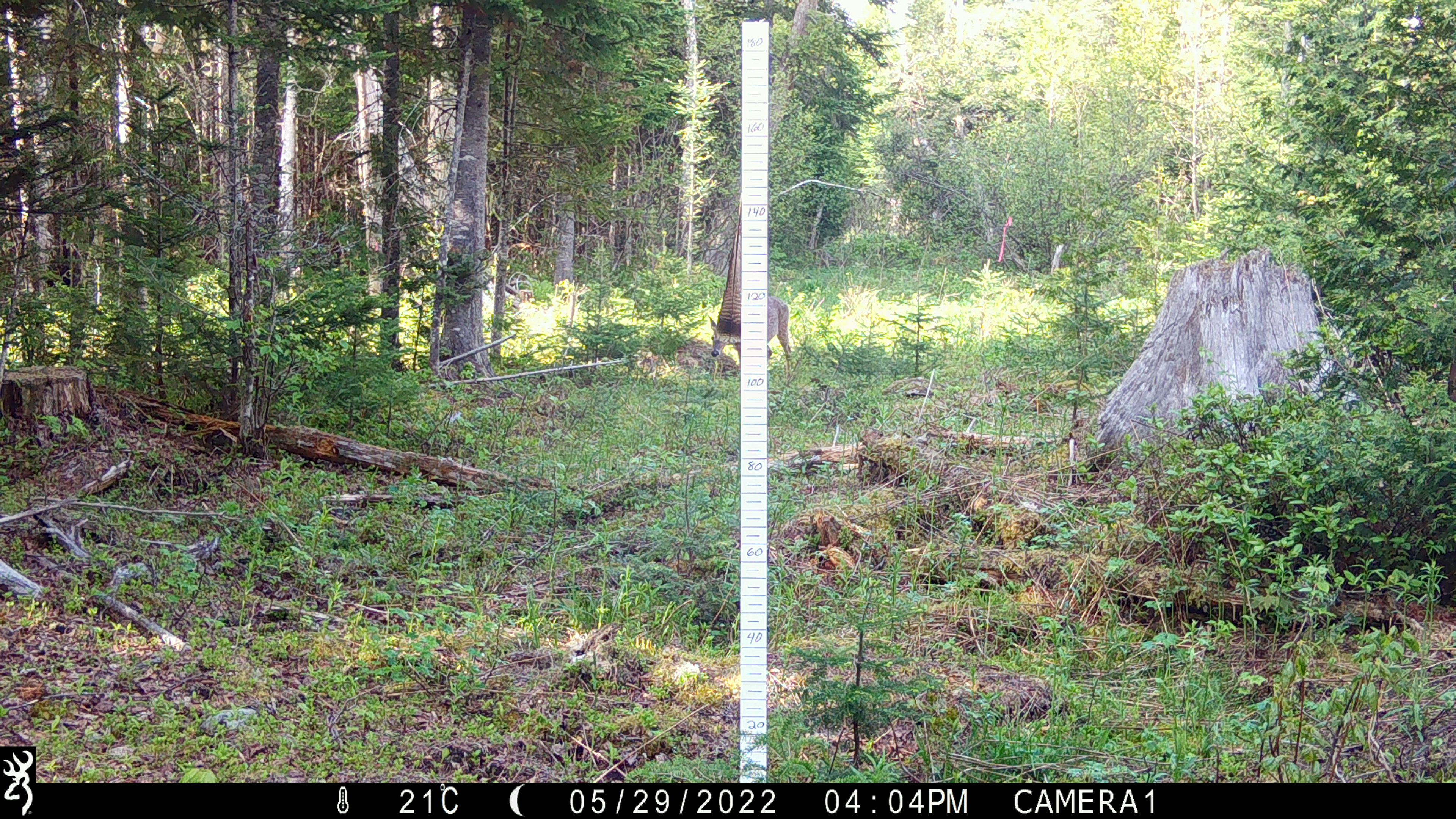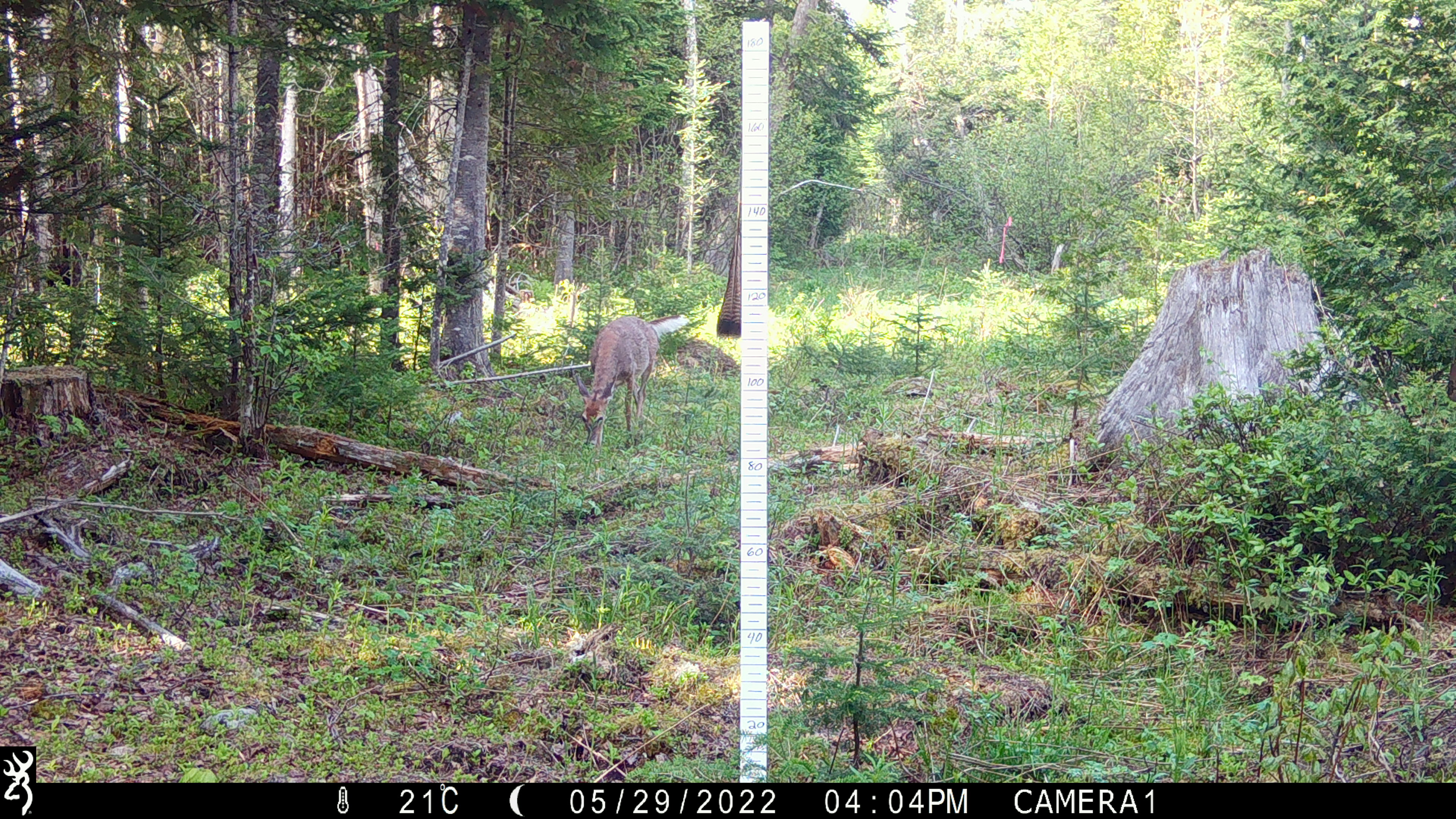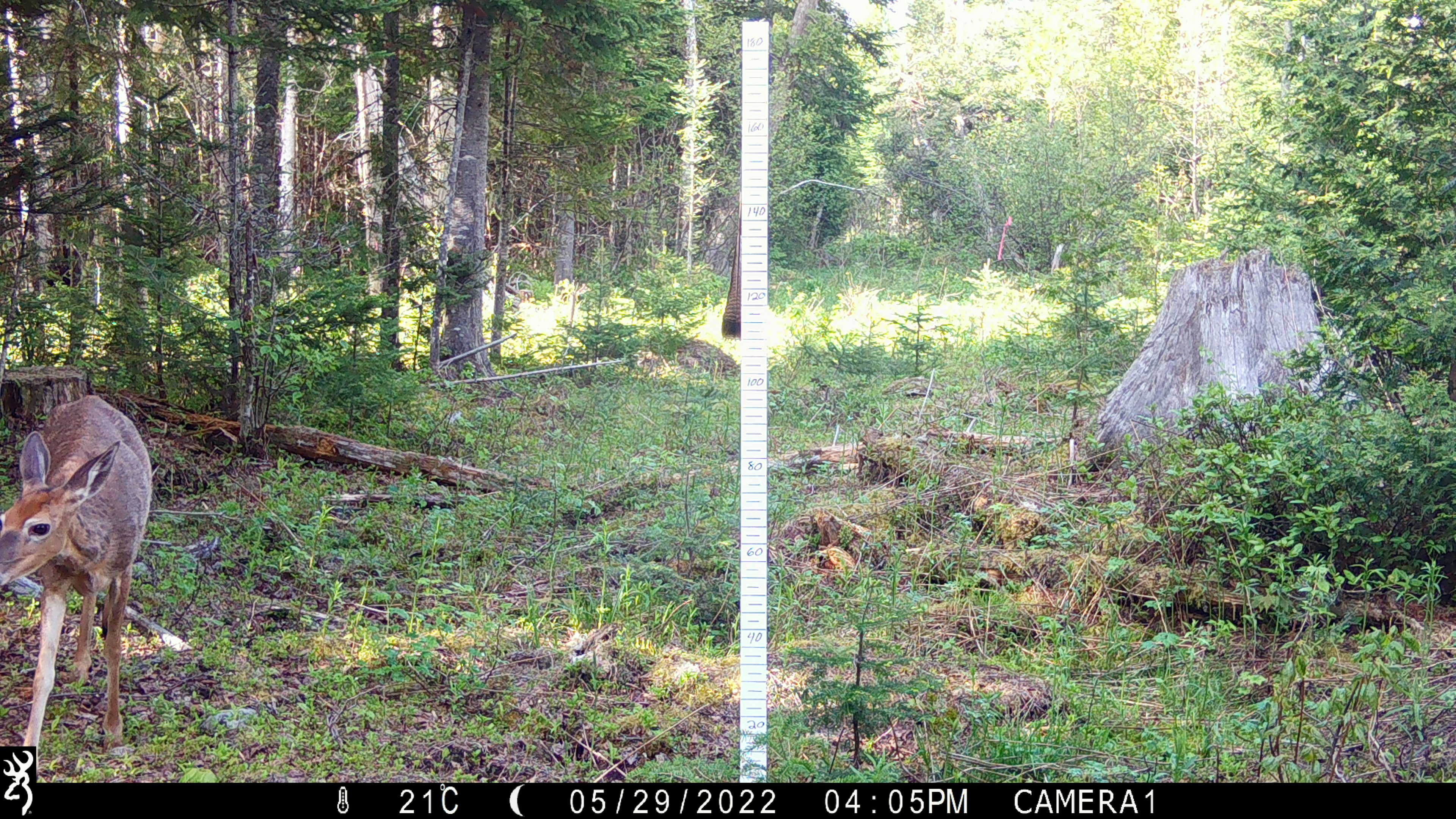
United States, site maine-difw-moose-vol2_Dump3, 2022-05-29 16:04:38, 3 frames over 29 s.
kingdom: Animalia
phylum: Chordata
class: Mammalia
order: Artiodactyla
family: Cervidae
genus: Odocoileus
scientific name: Odocoileus virginianus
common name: white-tailed deer